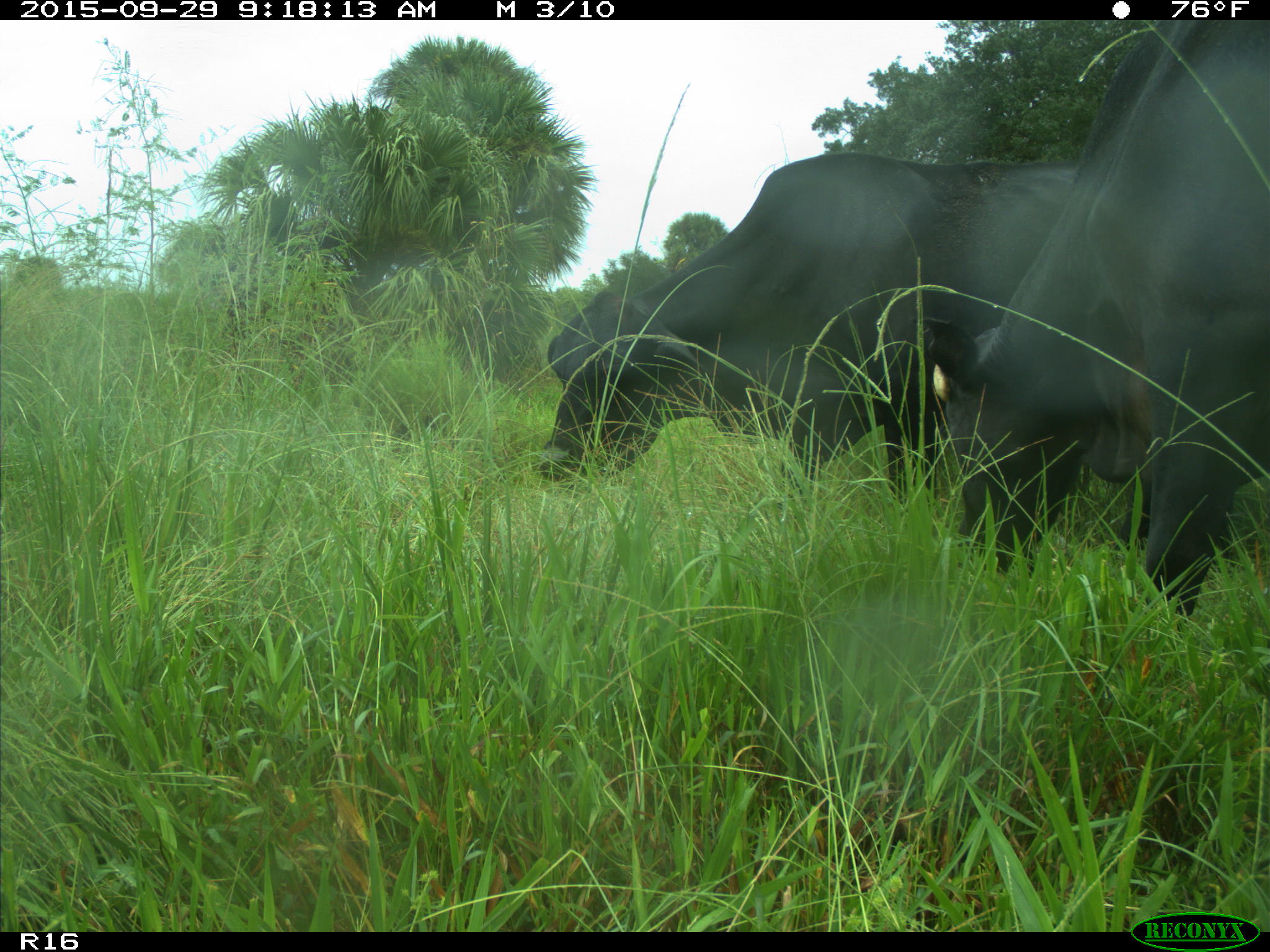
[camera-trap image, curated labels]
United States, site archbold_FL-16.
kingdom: Animalia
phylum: Chordata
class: Mammalia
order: Artiodactyla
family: Bovidae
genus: Bos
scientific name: Bos taurus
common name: domestic cow